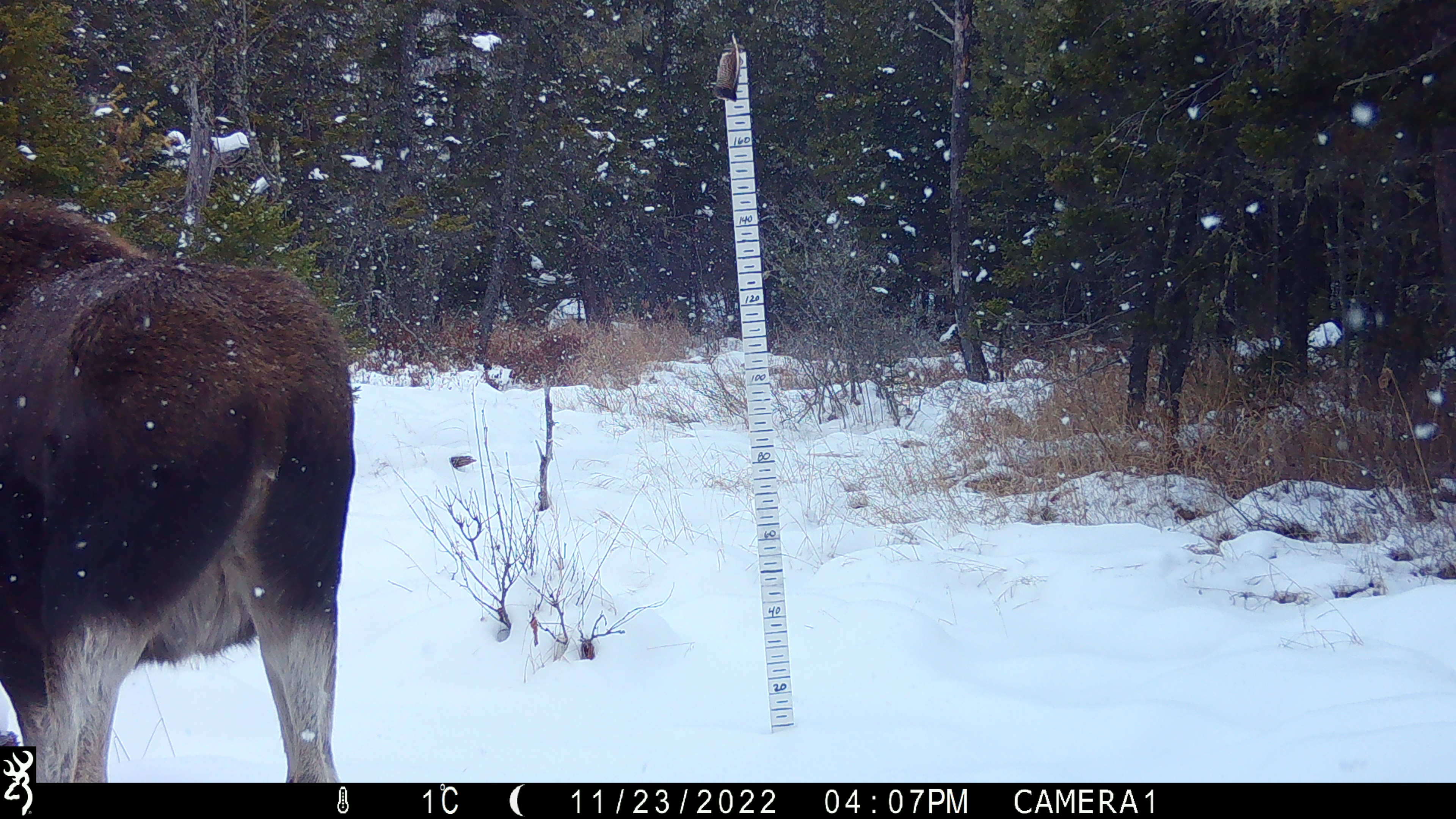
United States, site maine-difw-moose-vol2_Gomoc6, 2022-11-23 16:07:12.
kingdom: Animalia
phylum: Chordata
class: Mammalia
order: Artiodactyla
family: Cervidae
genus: Alces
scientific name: Alces alces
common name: moose